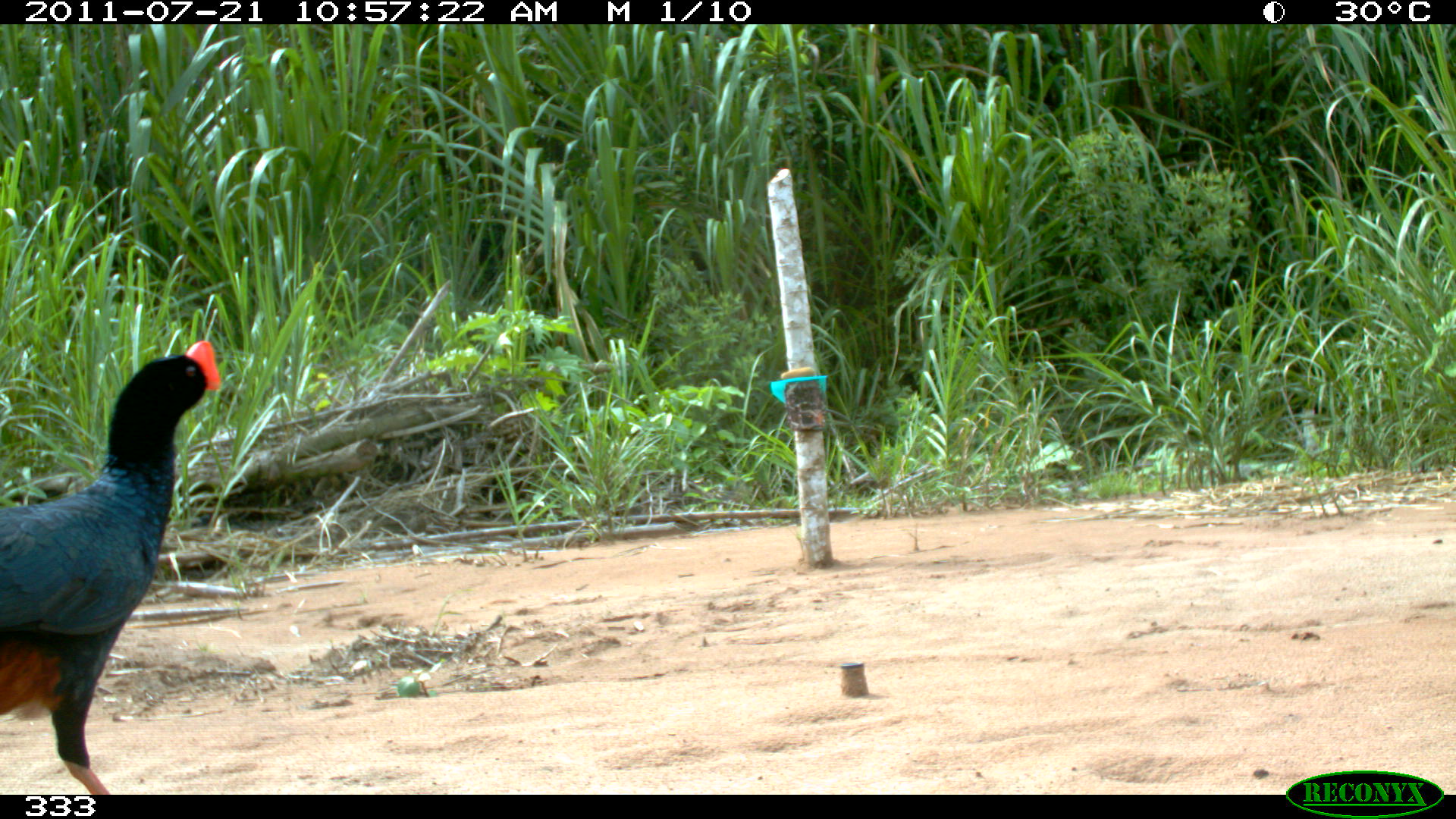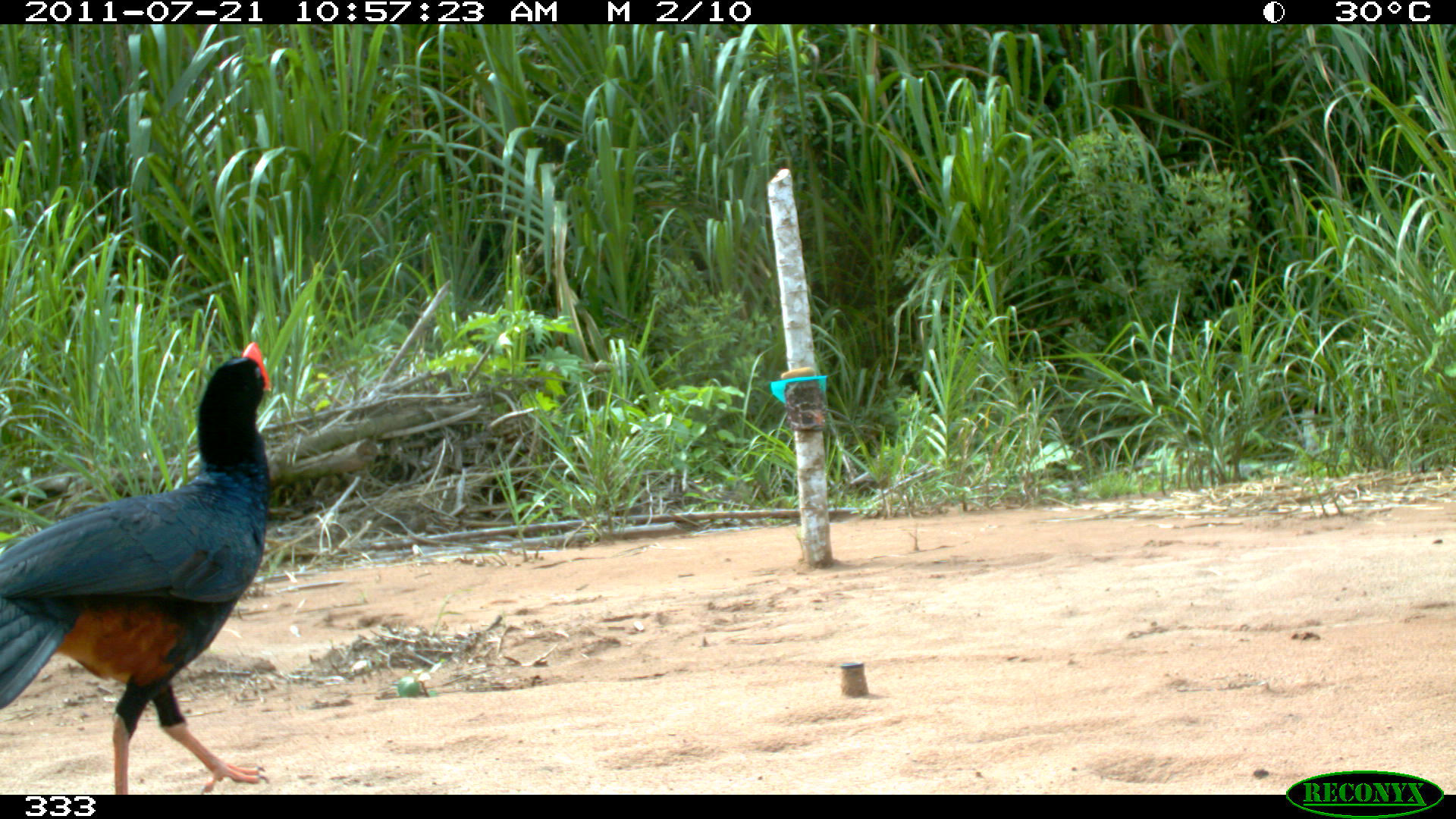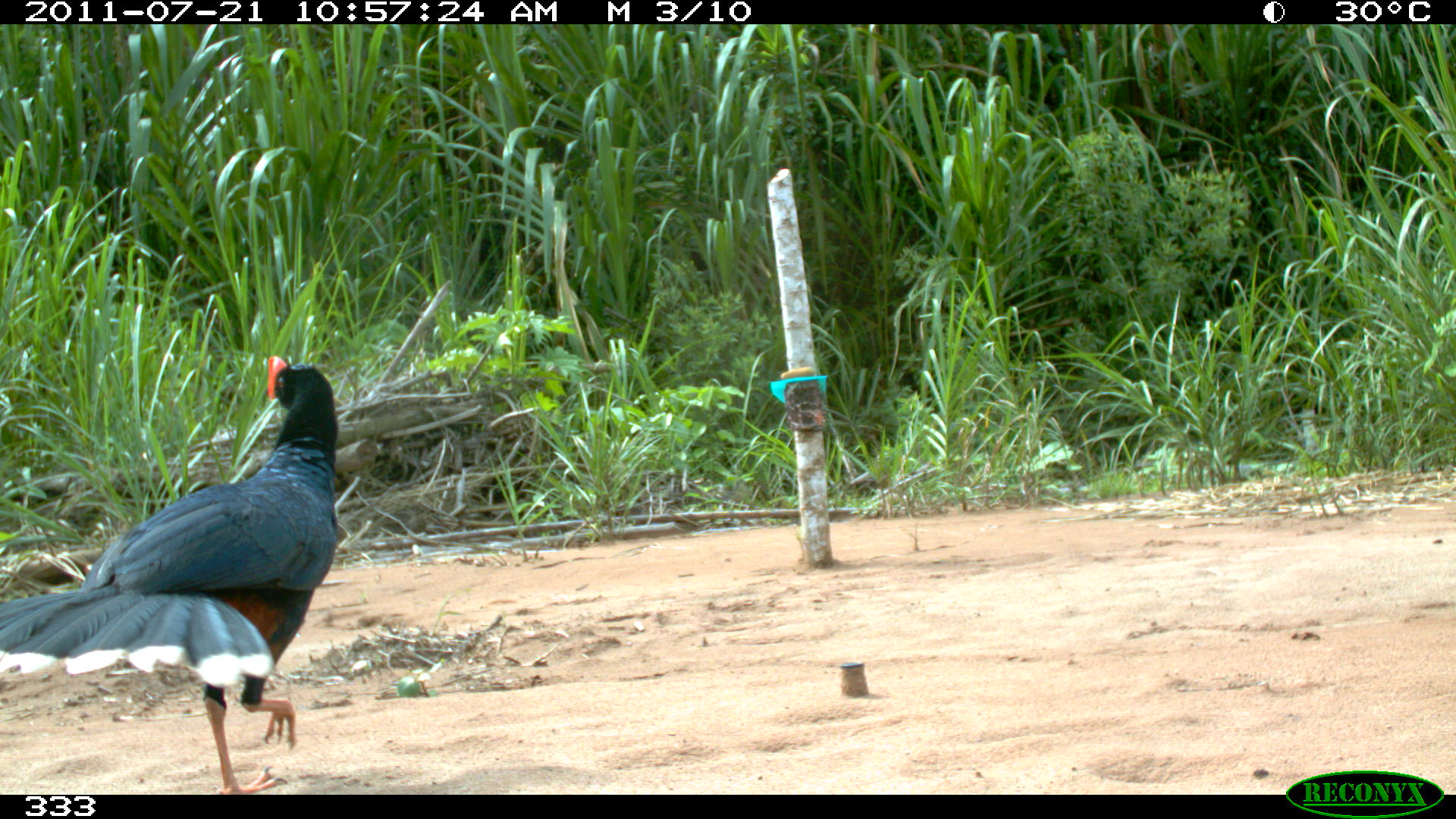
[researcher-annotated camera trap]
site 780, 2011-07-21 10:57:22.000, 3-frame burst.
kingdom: Animalia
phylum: Chordata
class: Aves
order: Galliformes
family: Cracidae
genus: Mitu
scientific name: Mitu tuberosum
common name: razor-billed curassow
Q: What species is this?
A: Mitu tuberosum (razor-billed curassow).